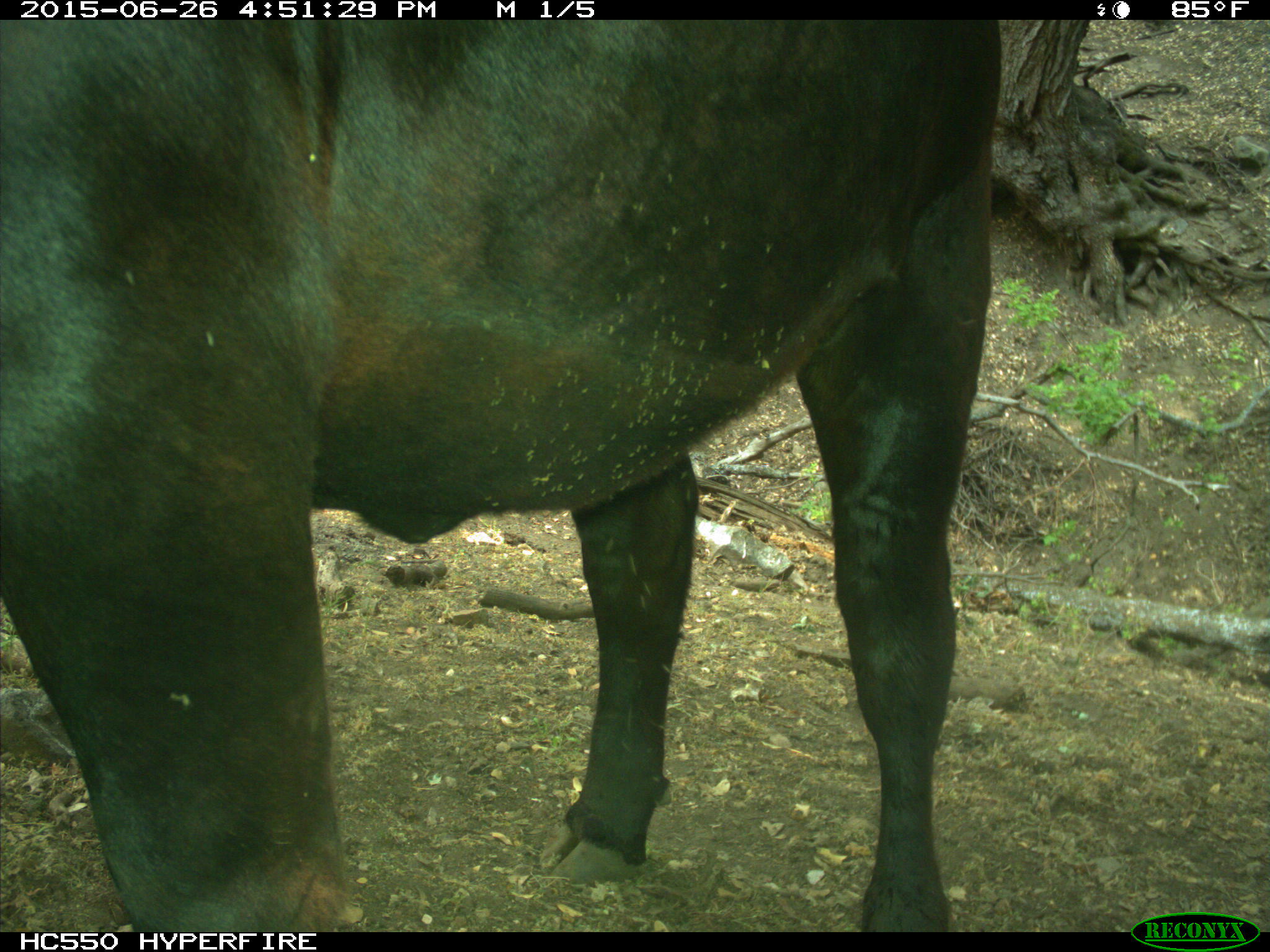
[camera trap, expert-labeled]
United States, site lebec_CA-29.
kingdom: Animalia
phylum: Chordata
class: Mammalia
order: Artiodactyla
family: Bovidae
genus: Bos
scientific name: Bos taurus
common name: domestic cow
Bos taurus (domestic cow).